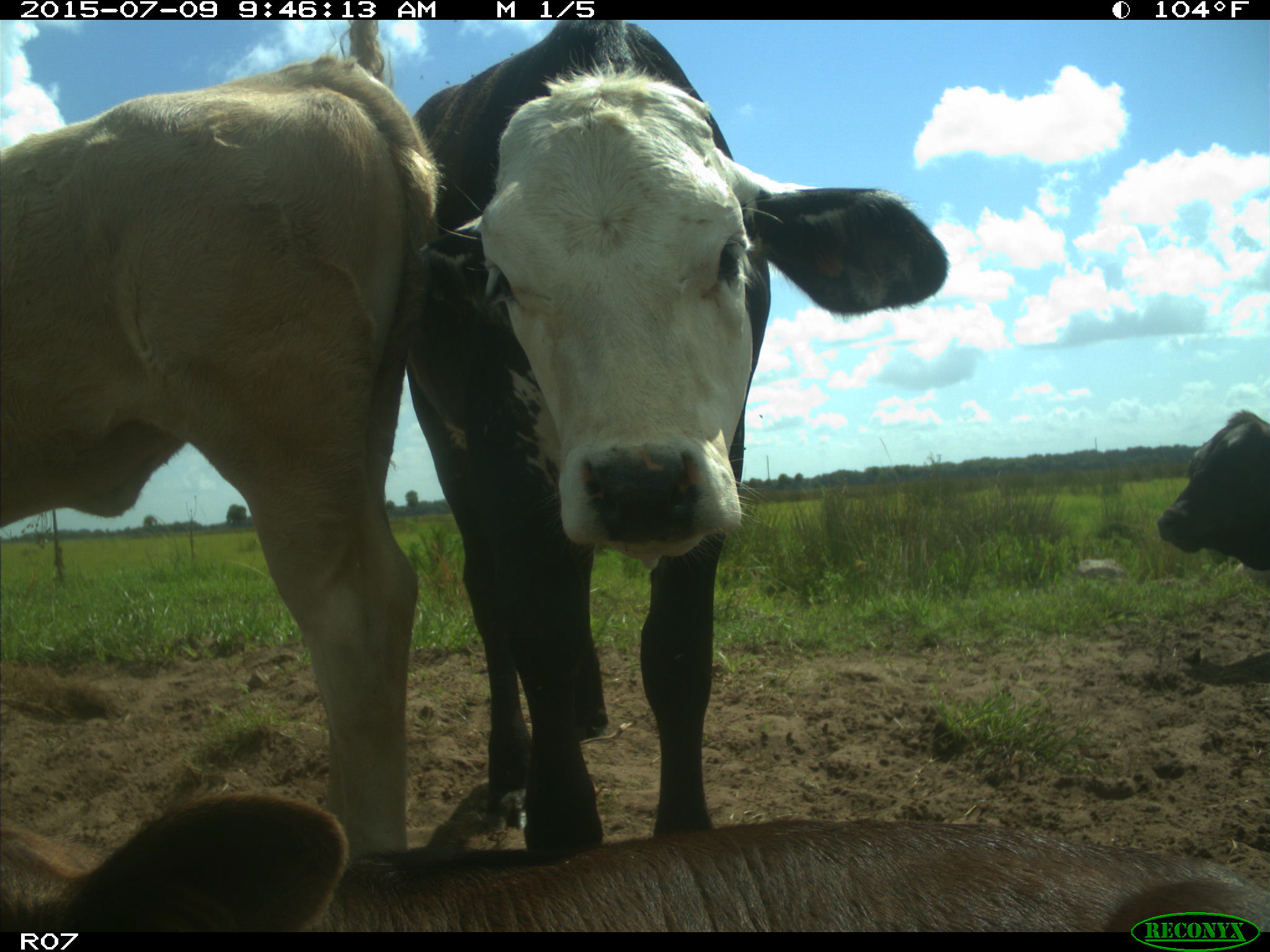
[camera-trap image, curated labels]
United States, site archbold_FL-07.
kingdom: Animalia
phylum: Chordata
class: Mammalia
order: Artiodactyla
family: Bovidae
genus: Bos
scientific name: Bos taurus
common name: domestic cow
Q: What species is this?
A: Bos taurus (domestic cow).